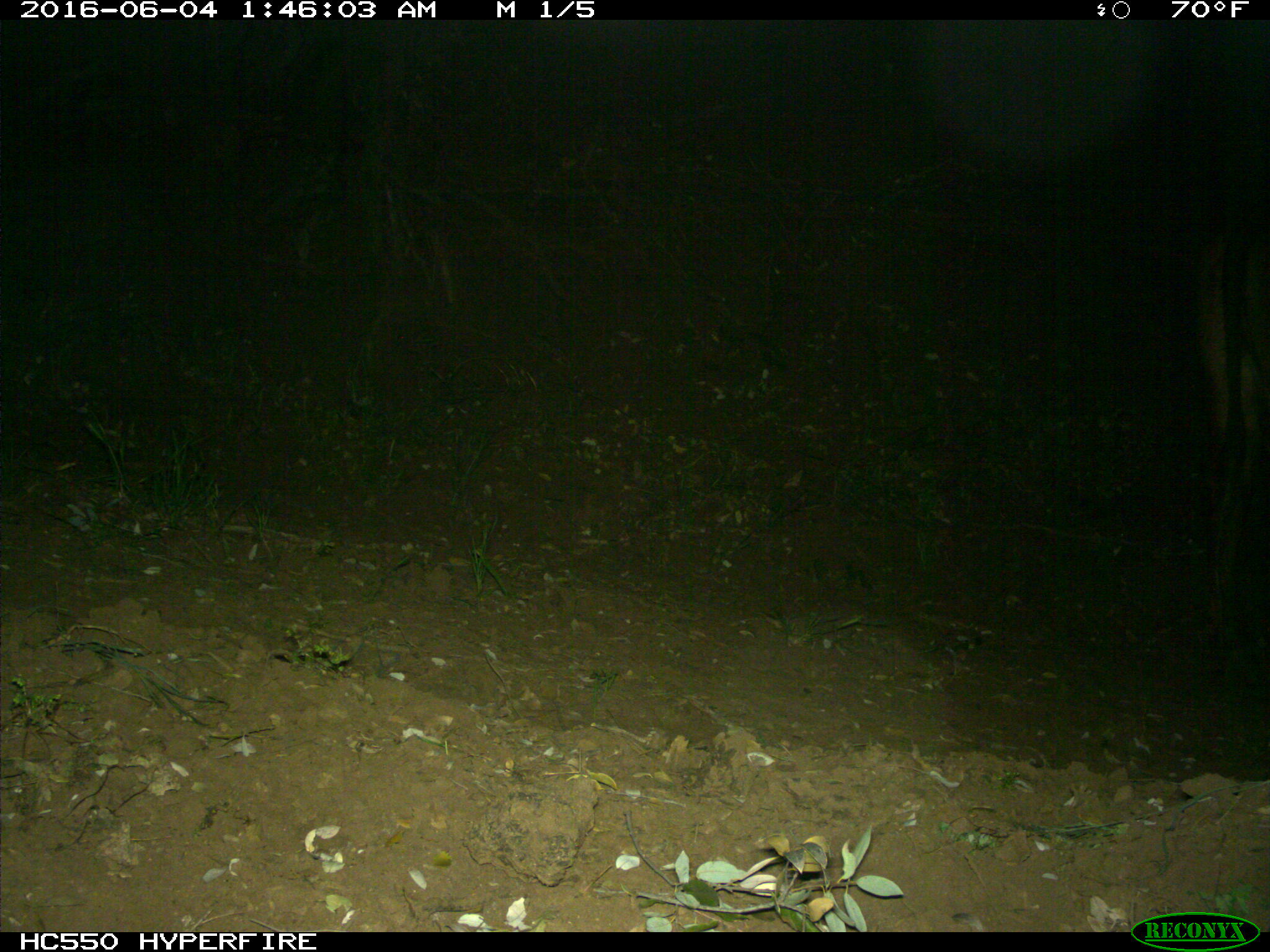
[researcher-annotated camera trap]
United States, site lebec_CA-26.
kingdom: Animalia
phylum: Chordata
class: Mammalia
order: Artiodactyla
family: Bovidae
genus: Bos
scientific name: Bos taurus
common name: domestic cow